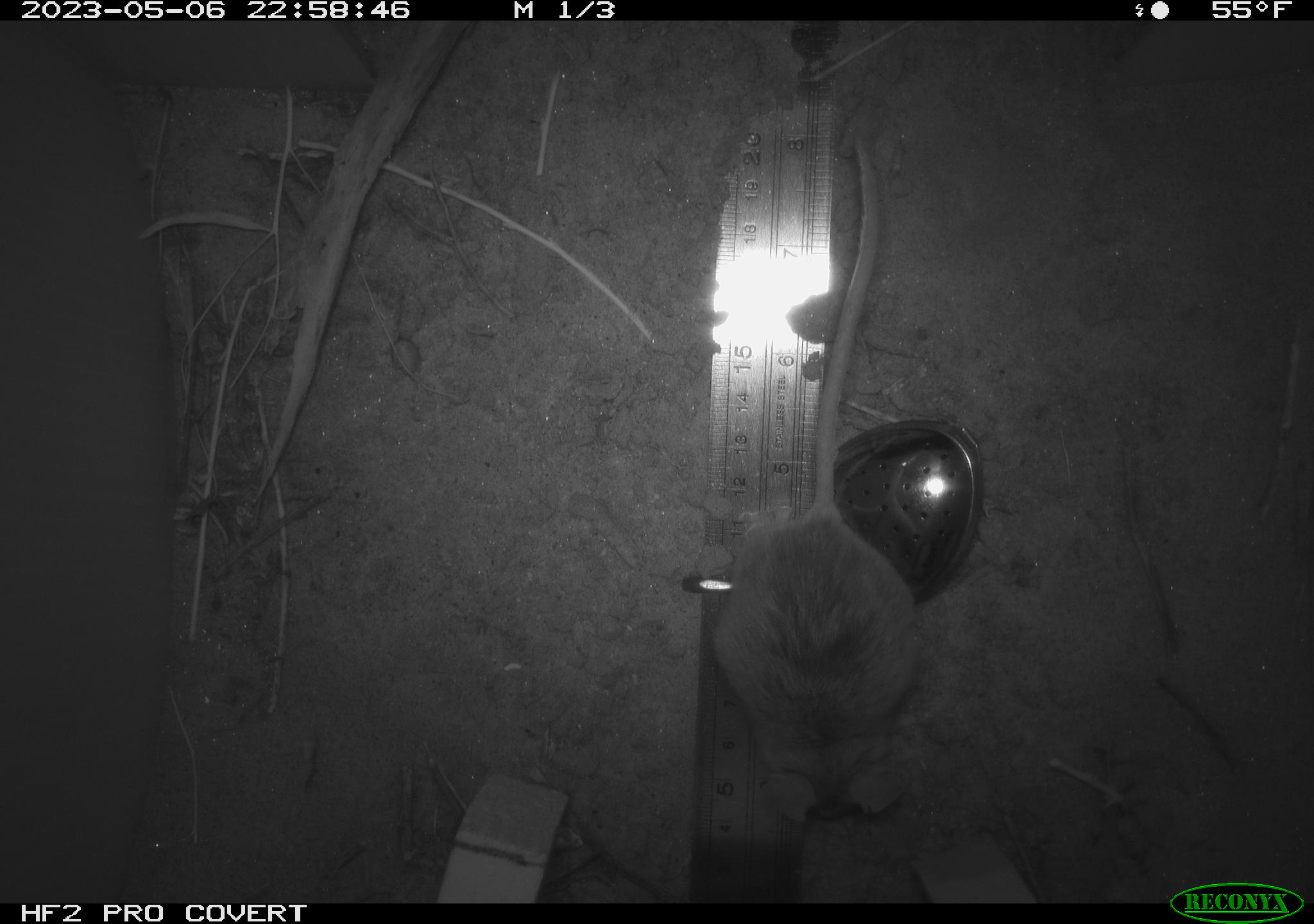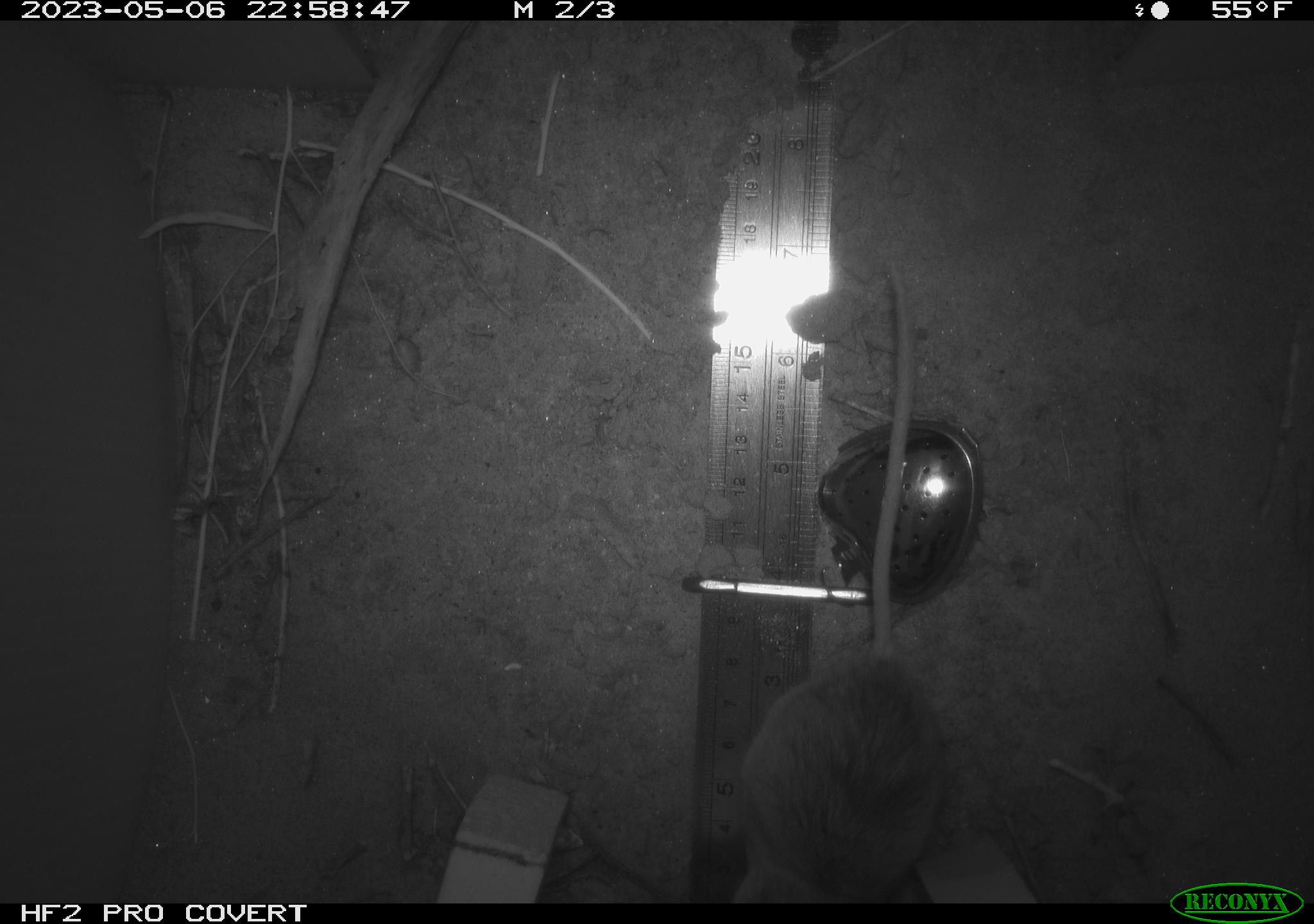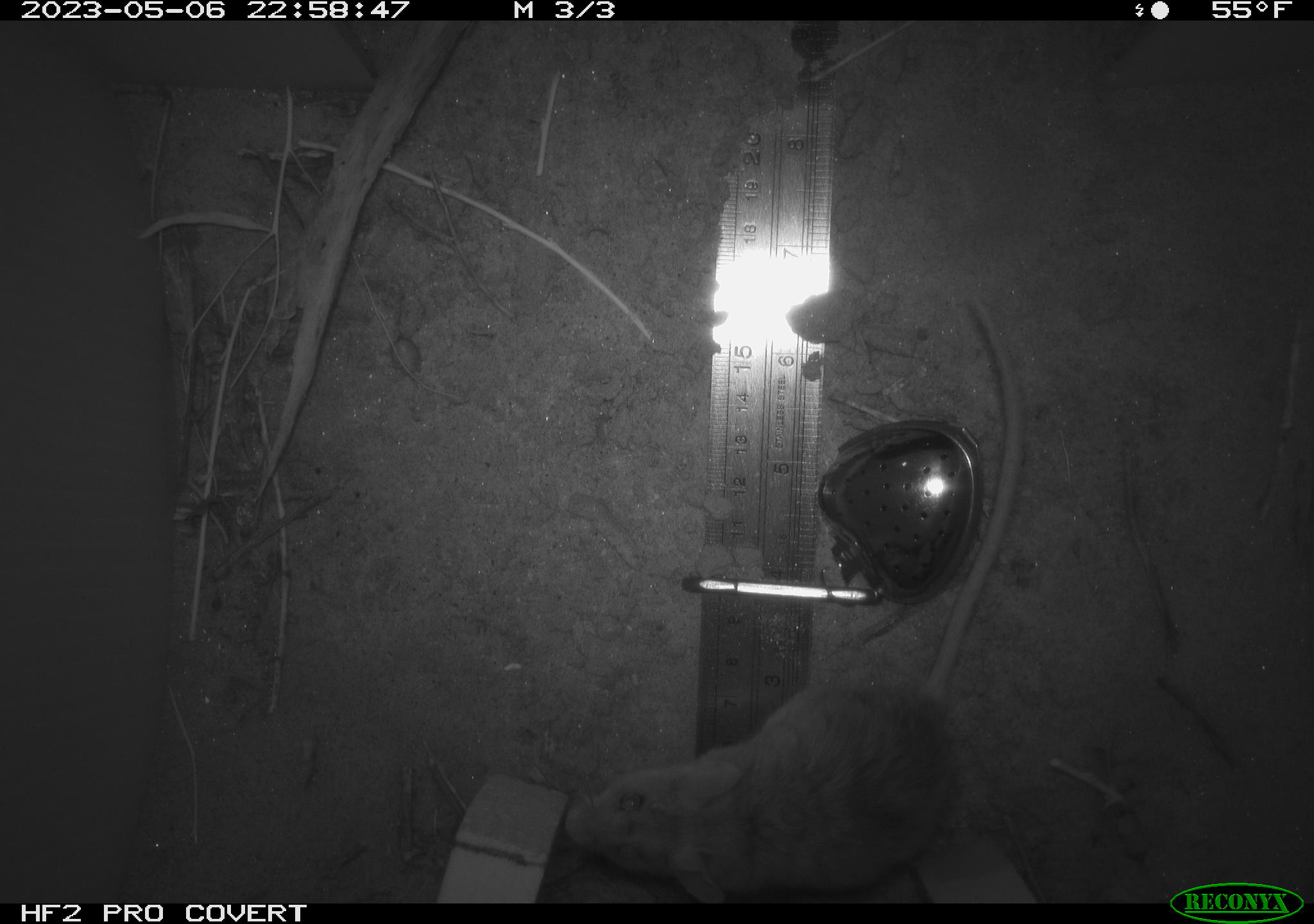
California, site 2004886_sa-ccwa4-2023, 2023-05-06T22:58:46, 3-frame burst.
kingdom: Animalia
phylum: Chordata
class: Mammalia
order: Rodentia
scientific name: Rodentia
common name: mouse species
Mouse species (Rodentia).